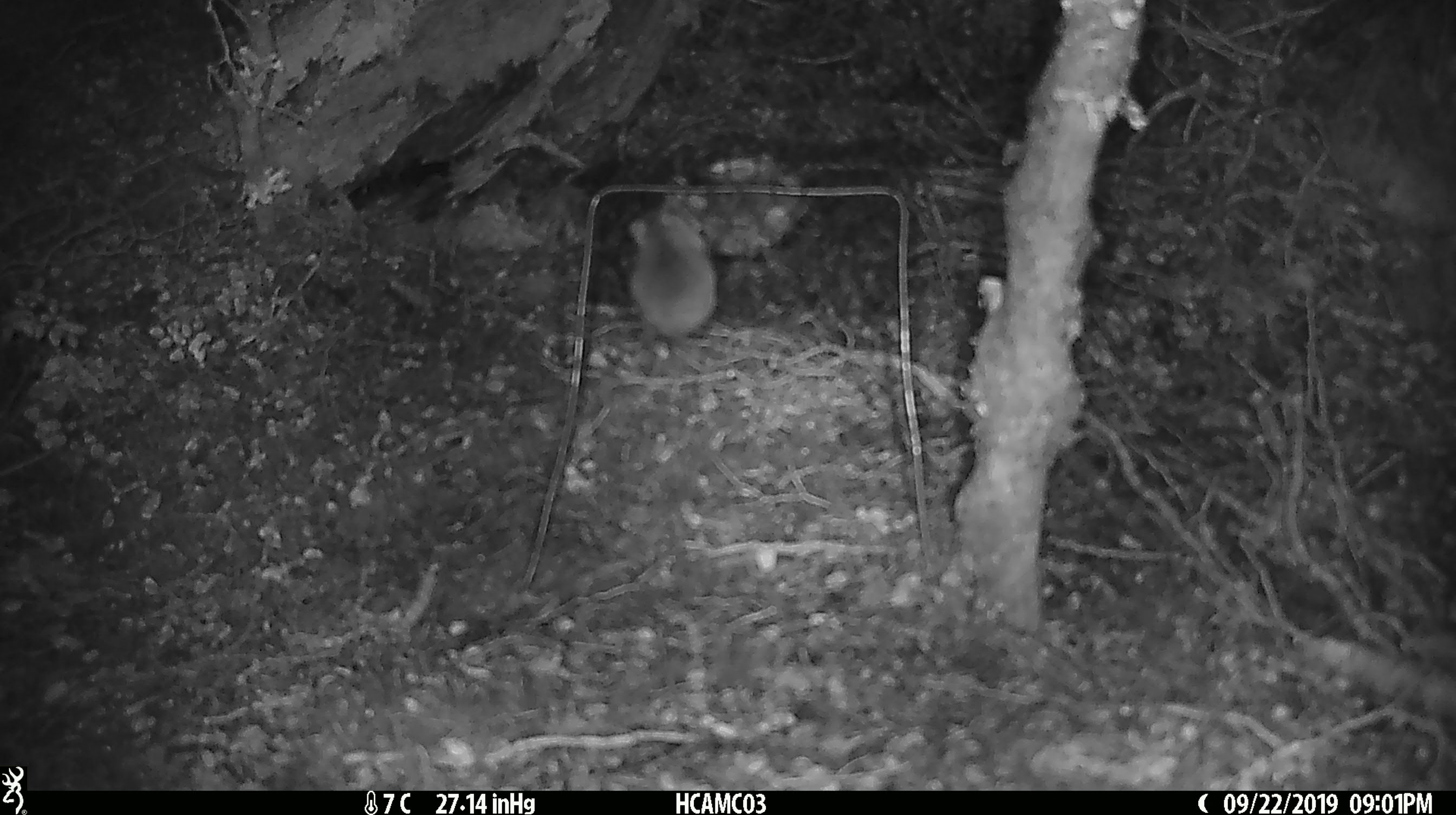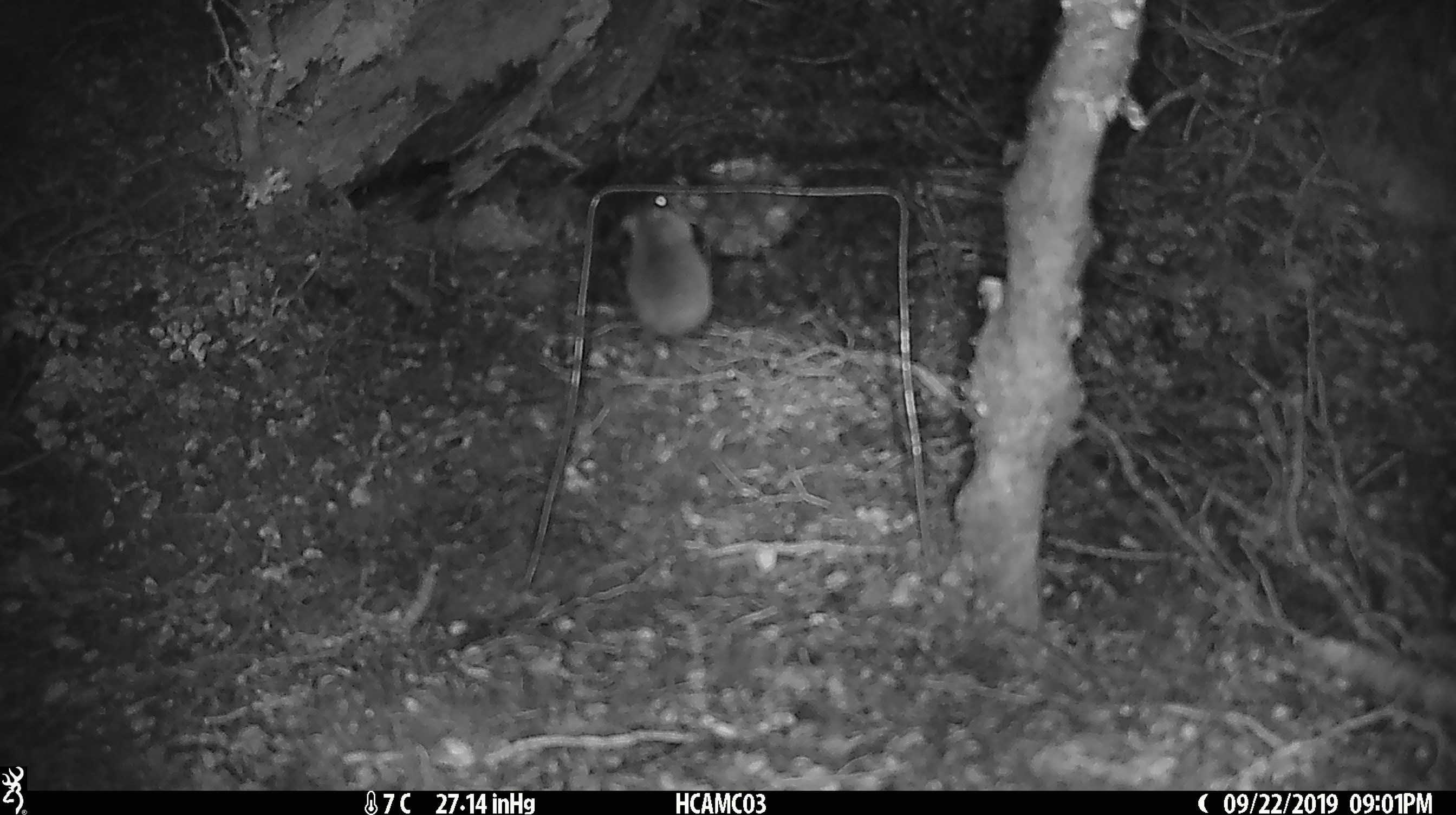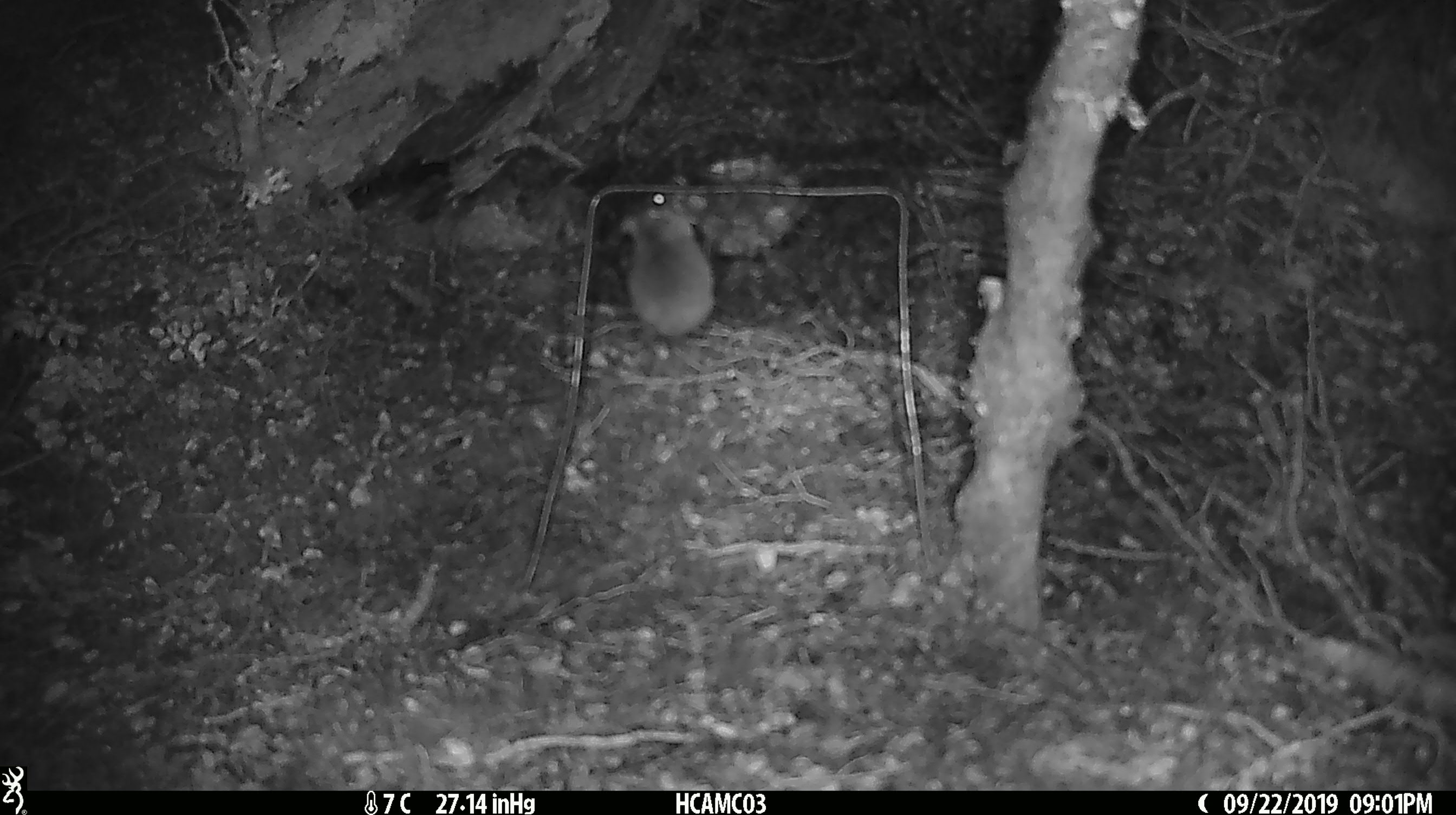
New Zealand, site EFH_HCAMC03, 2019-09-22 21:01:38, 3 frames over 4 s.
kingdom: Animalia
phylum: Chordata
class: Mammalia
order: Rodentia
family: Muridae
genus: Mus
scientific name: Mus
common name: mouse